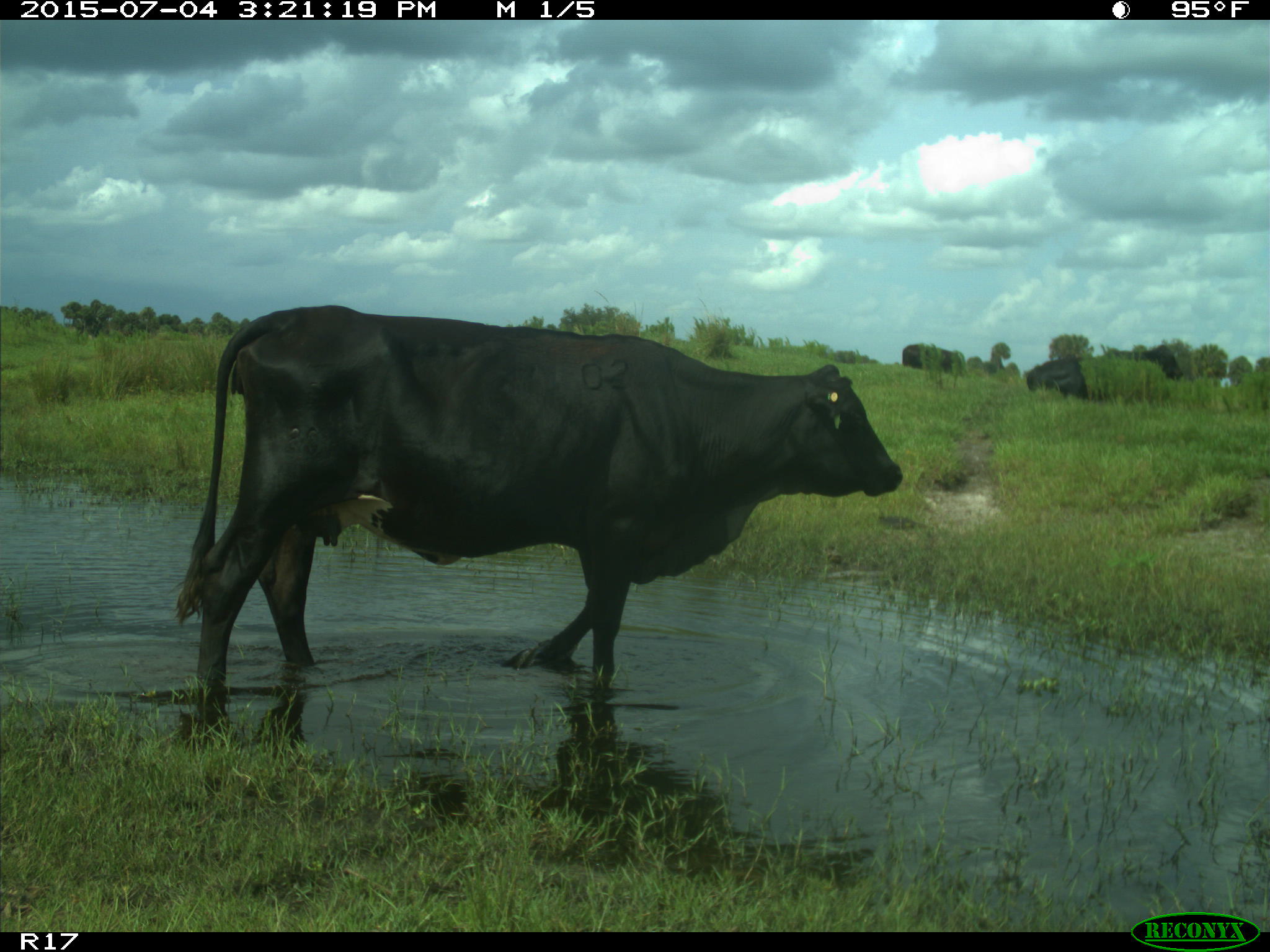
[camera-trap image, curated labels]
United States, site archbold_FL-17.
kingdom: Animalia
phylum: Chordata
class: Mammalia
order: Artiodactyla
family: Bovidae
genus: Bos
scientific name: Bos taurus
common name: domestic cow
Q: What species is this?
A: Bos taurus (domestic cow).